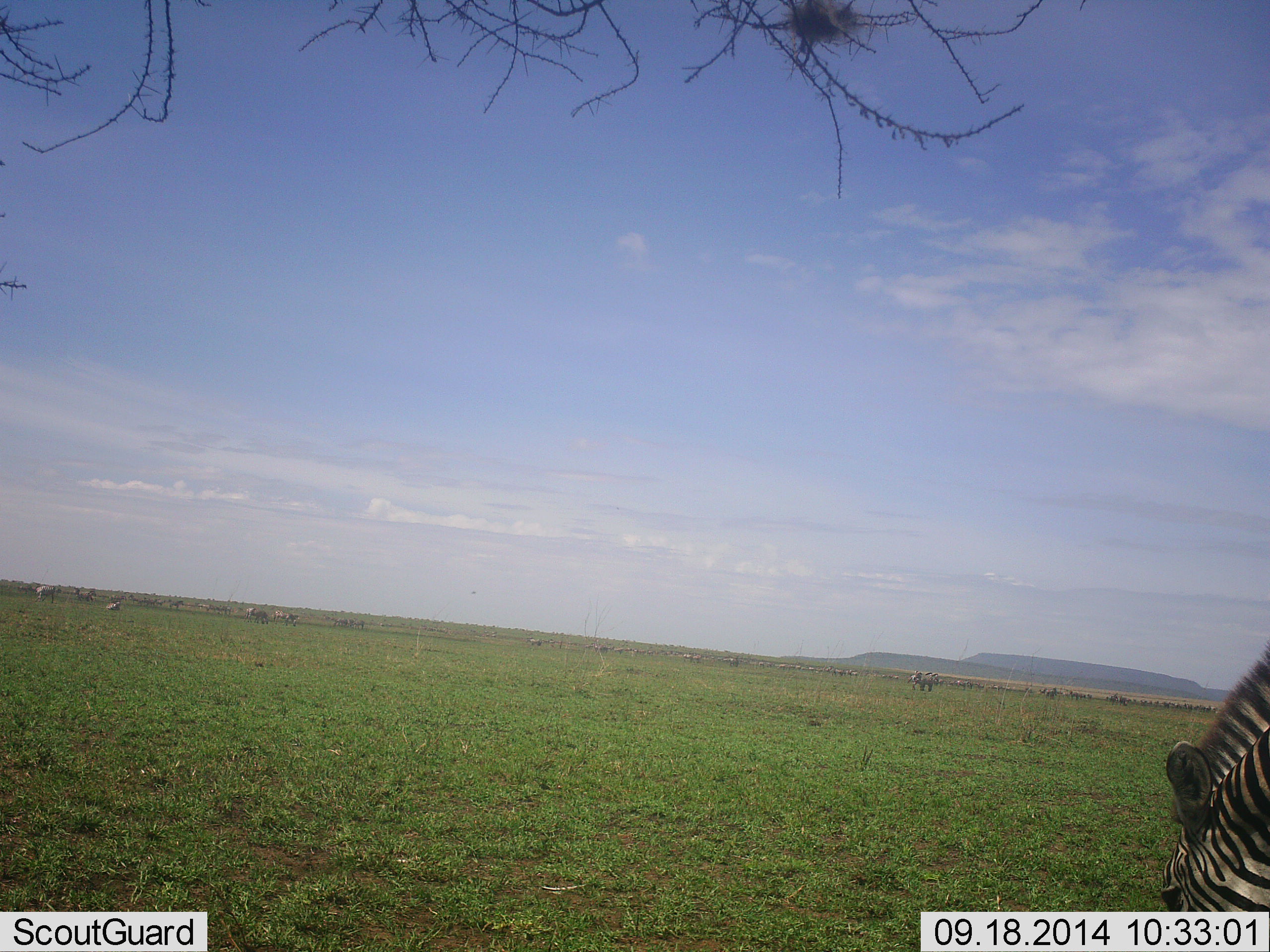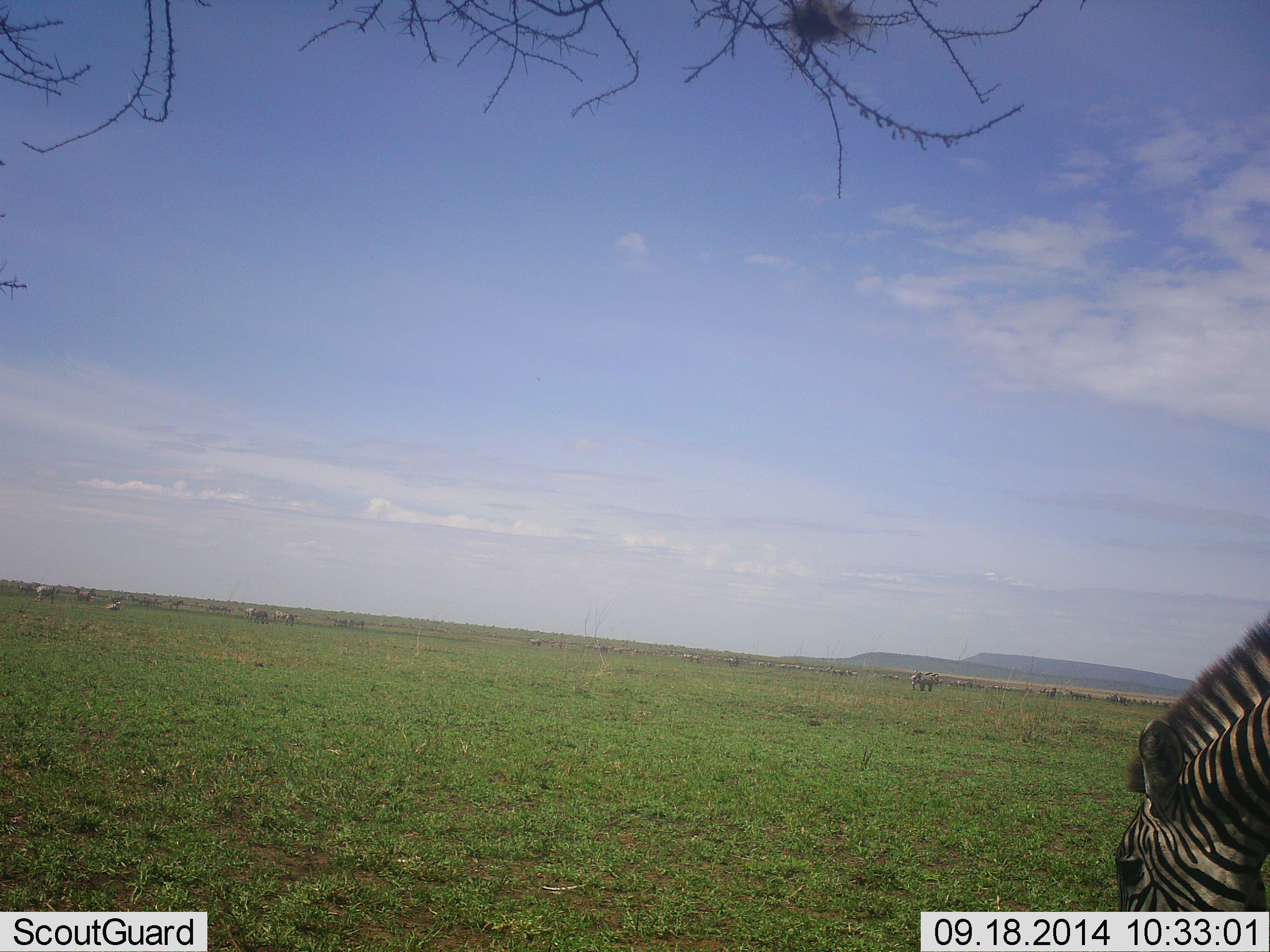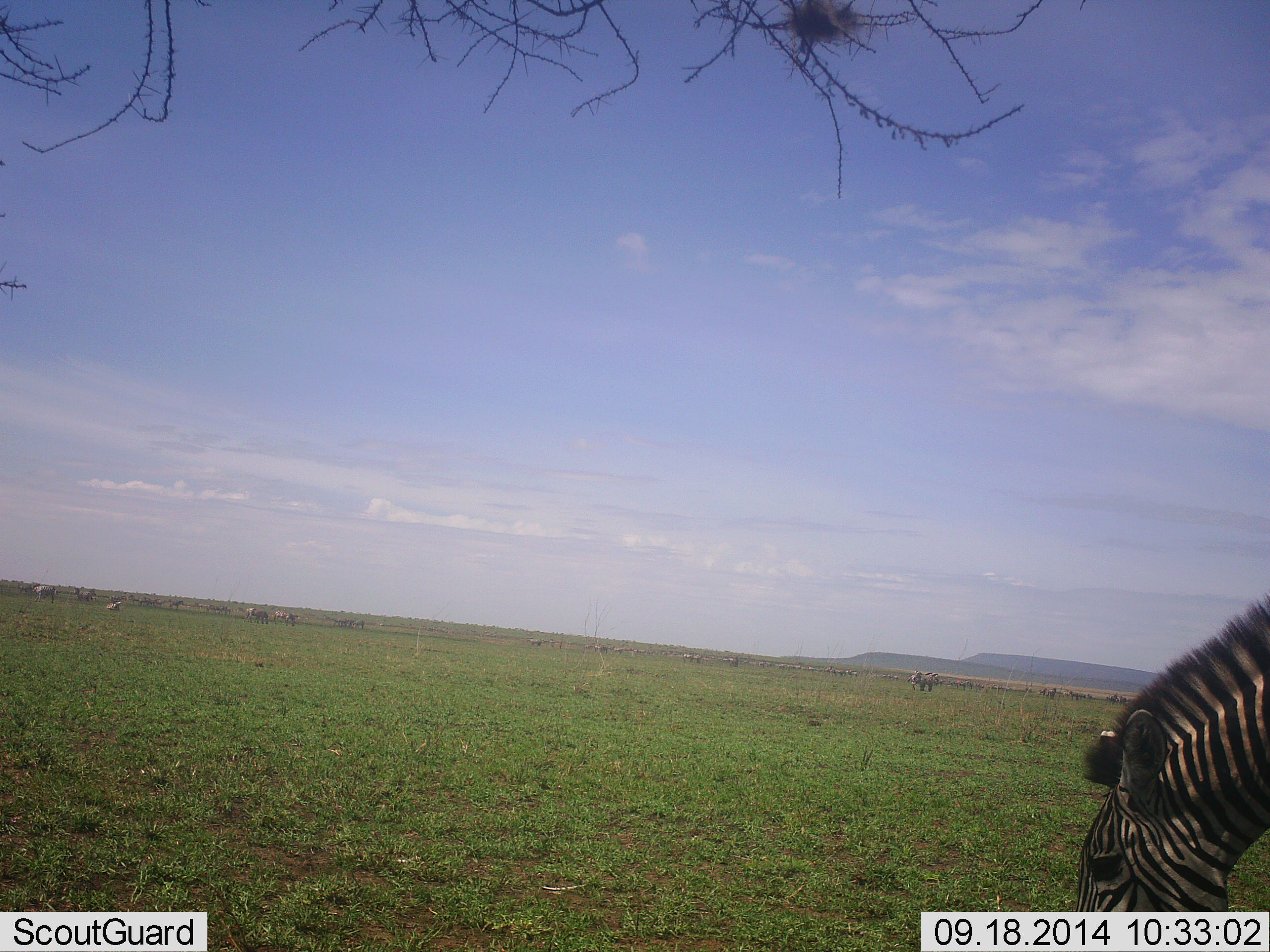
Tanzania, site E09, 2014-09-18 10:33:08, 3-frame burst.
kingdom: Animalia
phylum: Chordata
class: Mammalia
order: Perissodactyla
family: Equidae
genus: Equus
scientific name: Equus quagga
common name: plains zebra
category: zebra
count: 1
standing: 45%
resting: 0%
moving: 18%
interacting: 0%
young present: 0%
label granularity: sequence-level